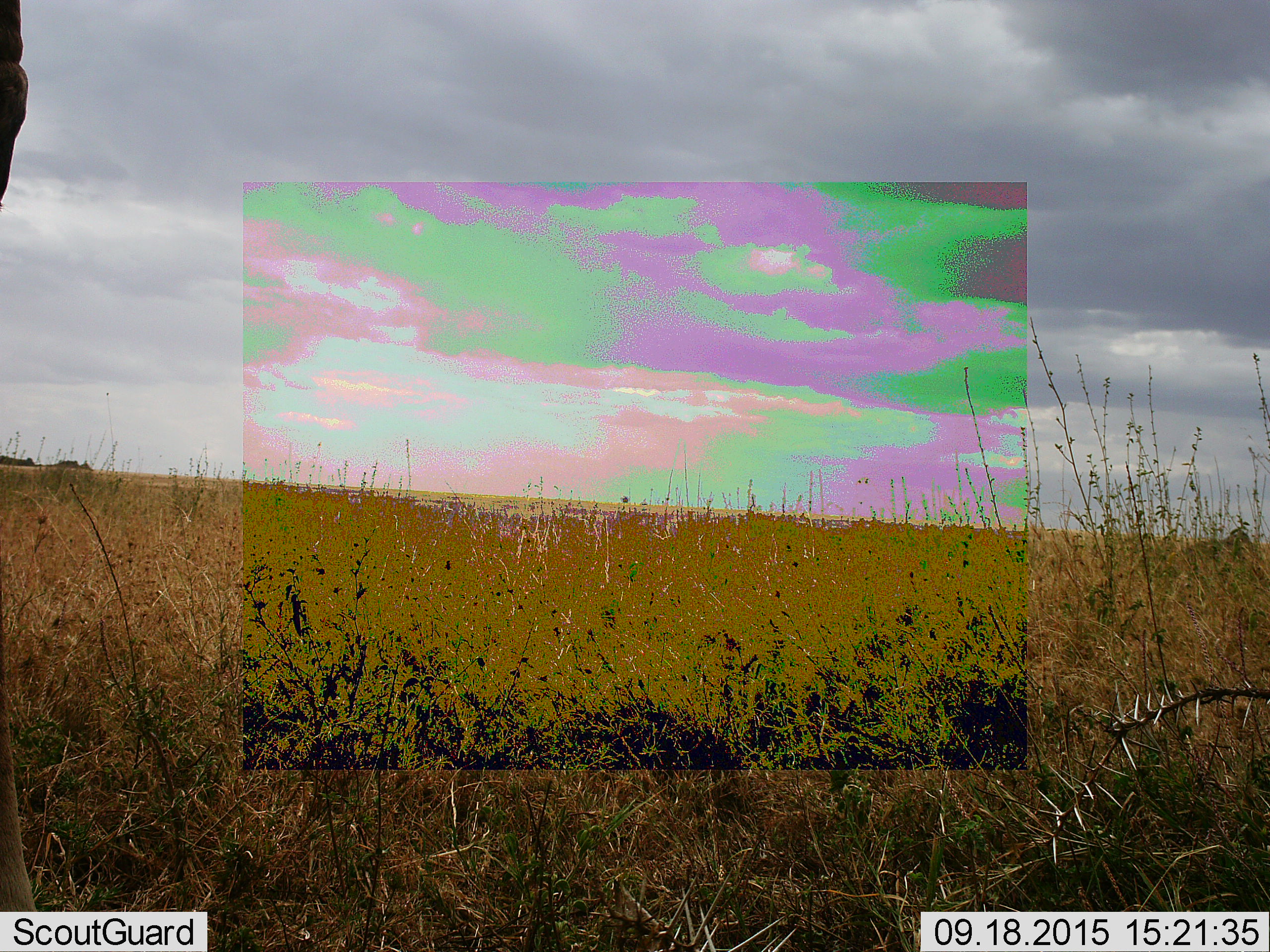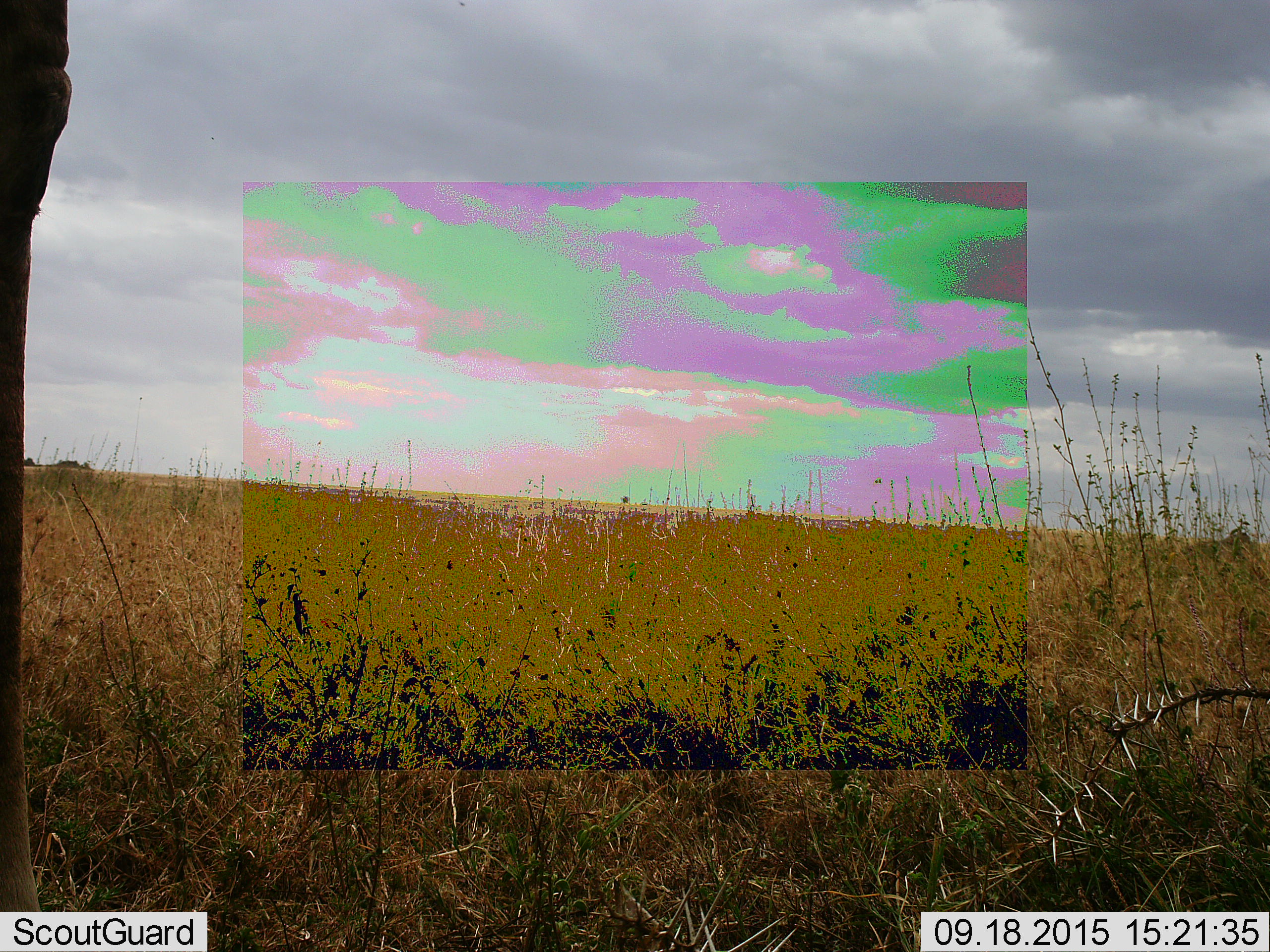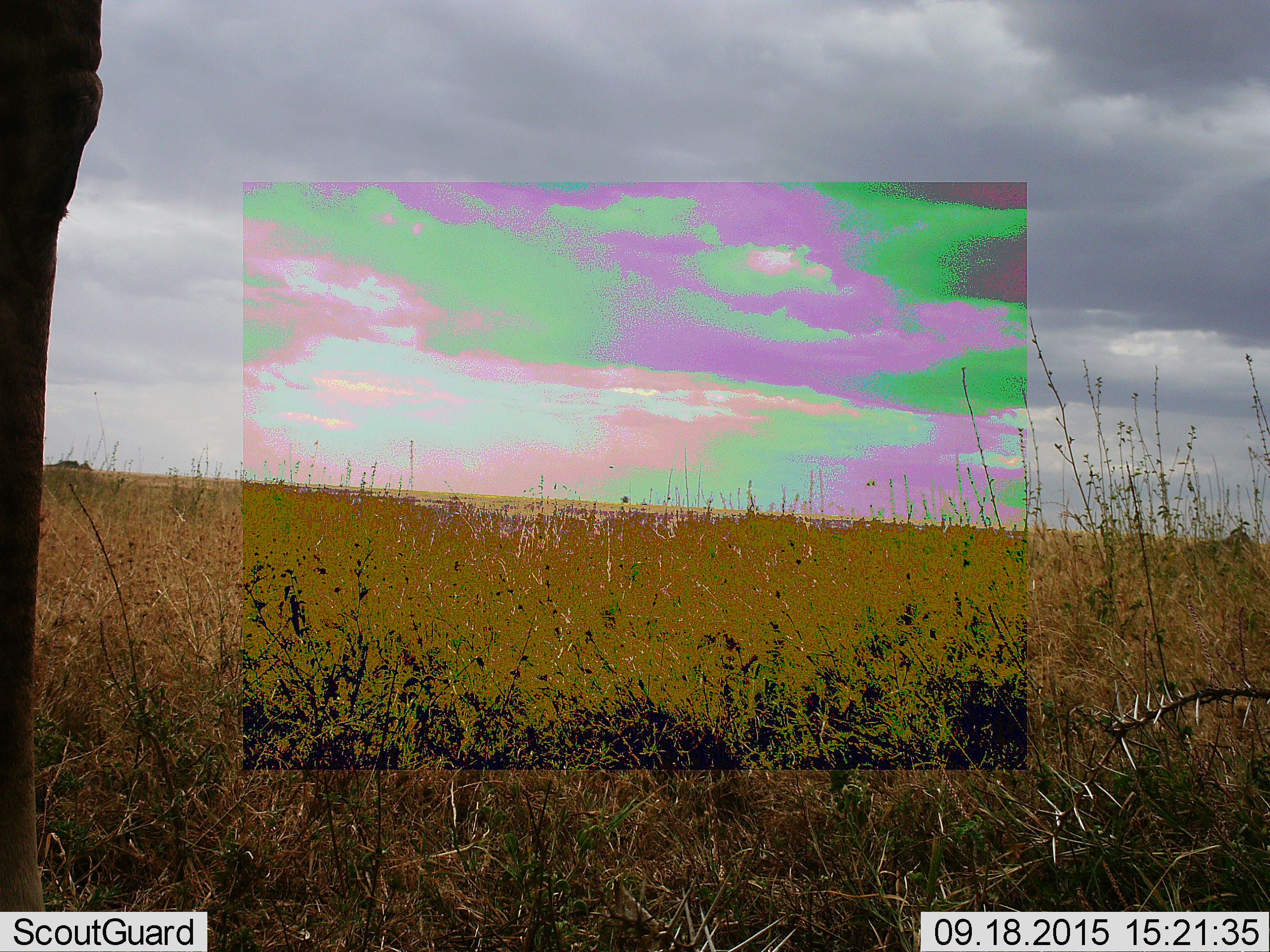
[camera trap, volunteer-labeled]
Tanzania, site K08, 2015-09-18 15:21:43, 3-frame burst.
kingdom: Animalia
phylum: Chordata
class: Mammalia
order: Proboscidea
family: Elephantidae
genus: Loxodonta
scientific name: Loxodonta africana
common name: african bush elephant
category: elephant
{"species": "elephant (african bush elephant) (Loxodonta africana)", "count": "1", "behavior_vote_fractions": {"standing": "67%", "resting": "0%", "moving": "33%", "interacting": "0%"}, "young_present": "0%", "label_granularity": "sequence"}